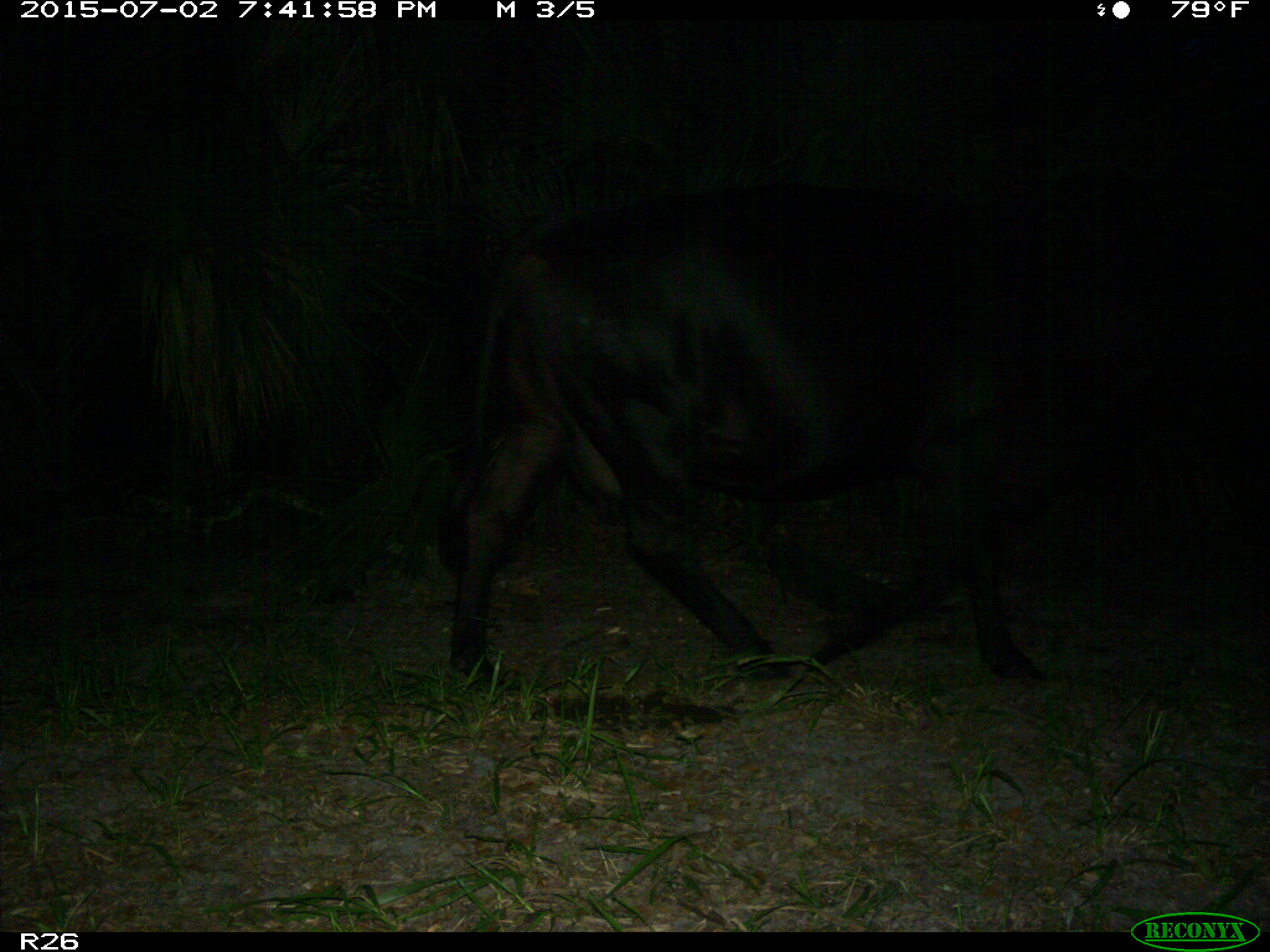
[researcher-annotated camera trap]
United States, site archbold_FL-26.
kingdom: Animalia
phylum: Chordata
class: Mammalia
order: Artiodactyla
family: Bovidae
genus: Bos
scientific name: Bos taurus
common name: domestic cow